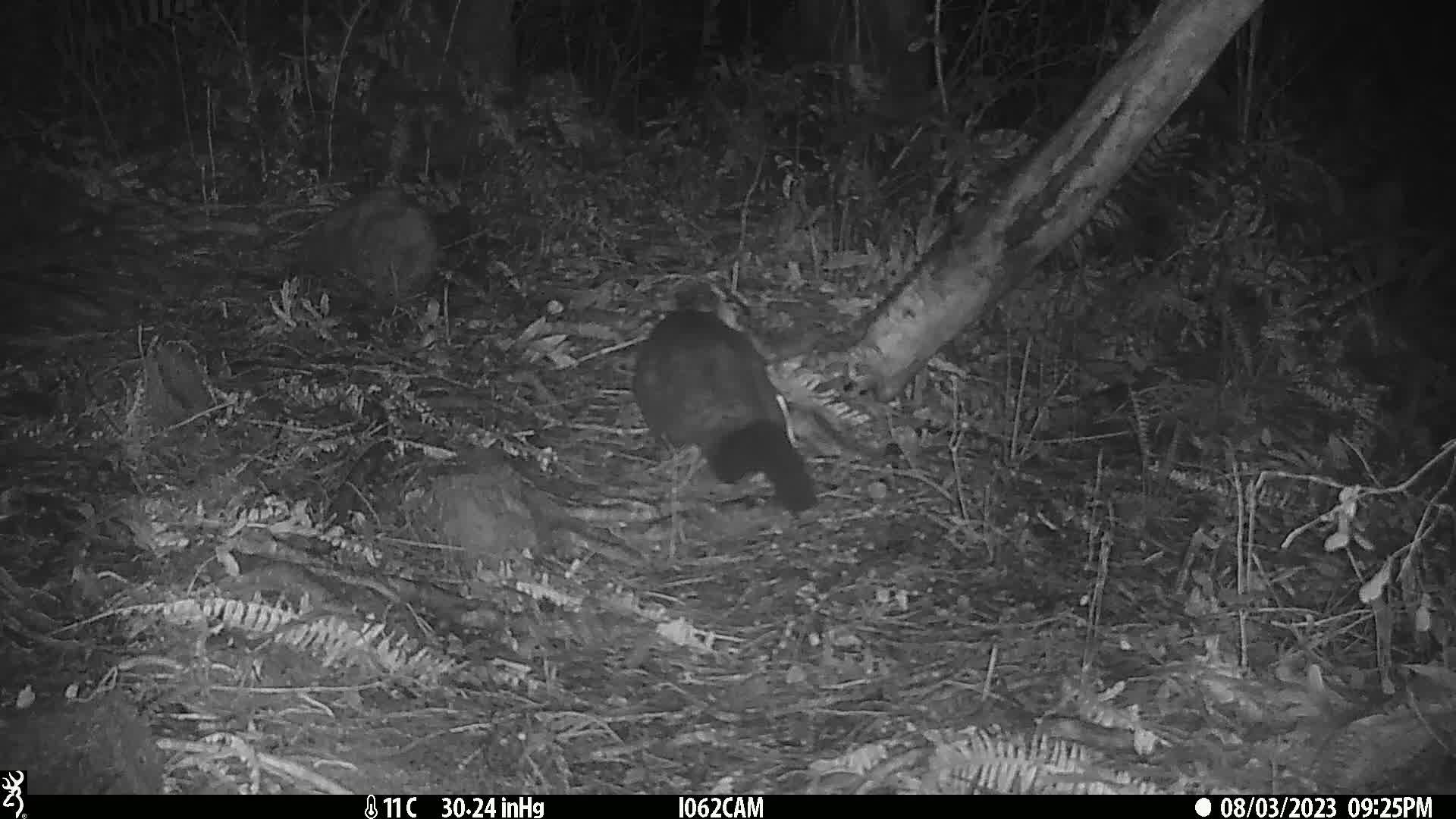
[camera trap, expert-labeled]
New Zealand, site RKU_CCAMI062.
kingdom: Animalia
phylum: Chordata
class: Mammalia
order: Diprotodontia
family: Phalangeridae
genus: Trichosurus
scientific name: Trichosurus vulpecula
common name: common brushtail possum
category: possum